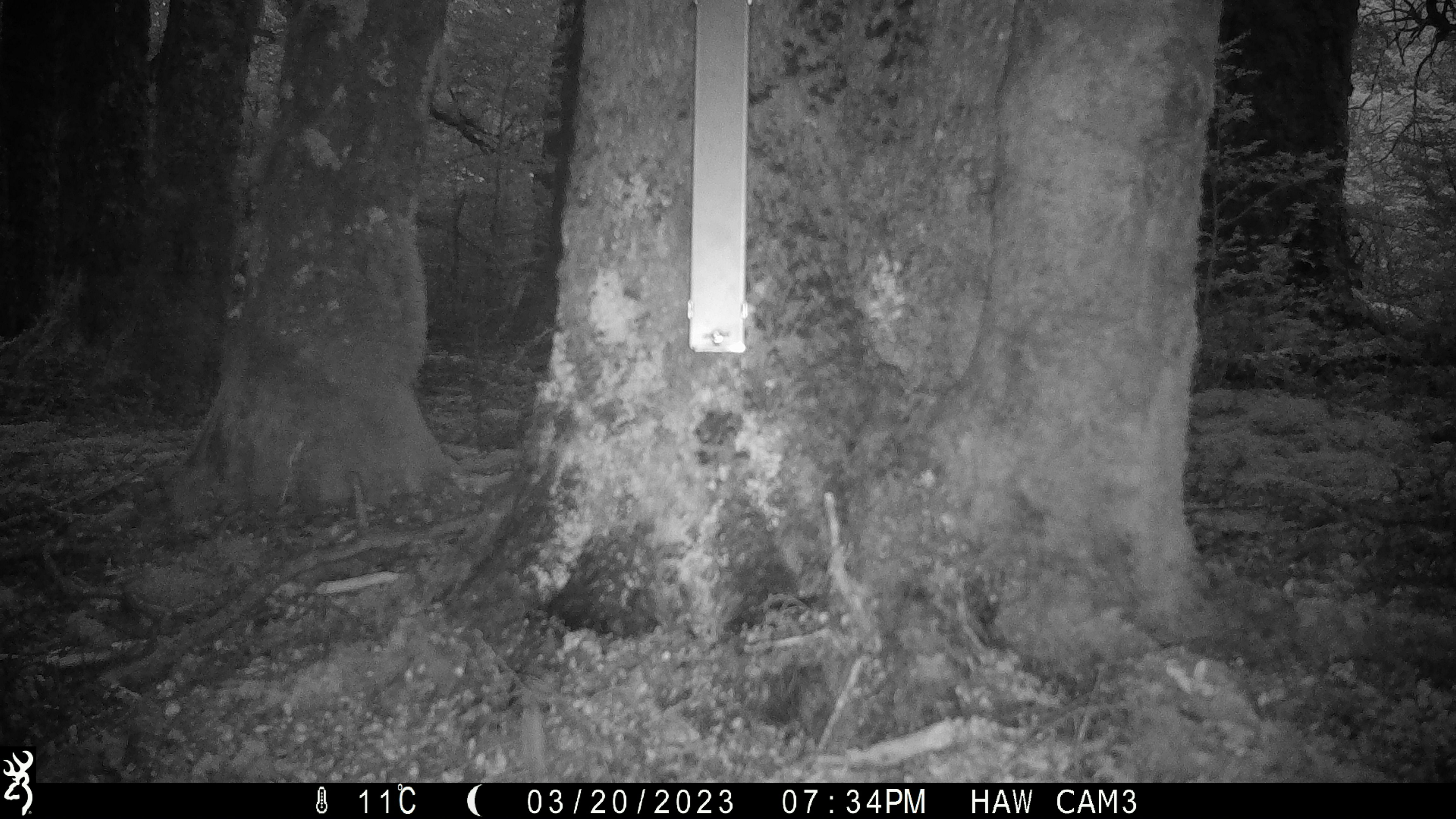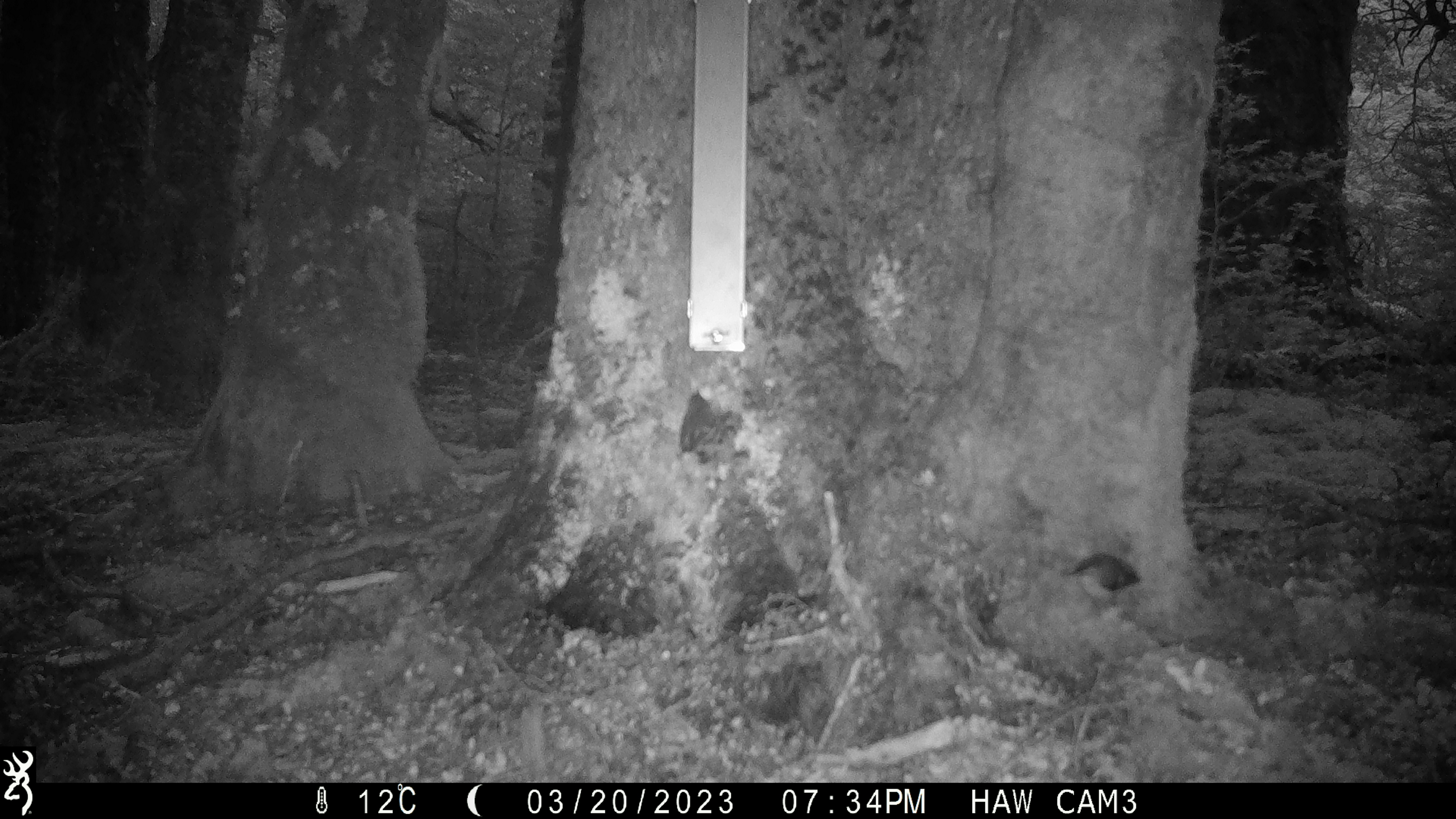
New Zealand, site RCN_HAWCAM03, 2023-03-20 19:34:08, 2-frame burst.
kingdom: Animalia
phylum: Chordata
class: Aves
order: Passeriformes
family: Acanthisittidae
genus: Acanthisitta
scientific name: Acanthisitta chloris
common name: rifleman